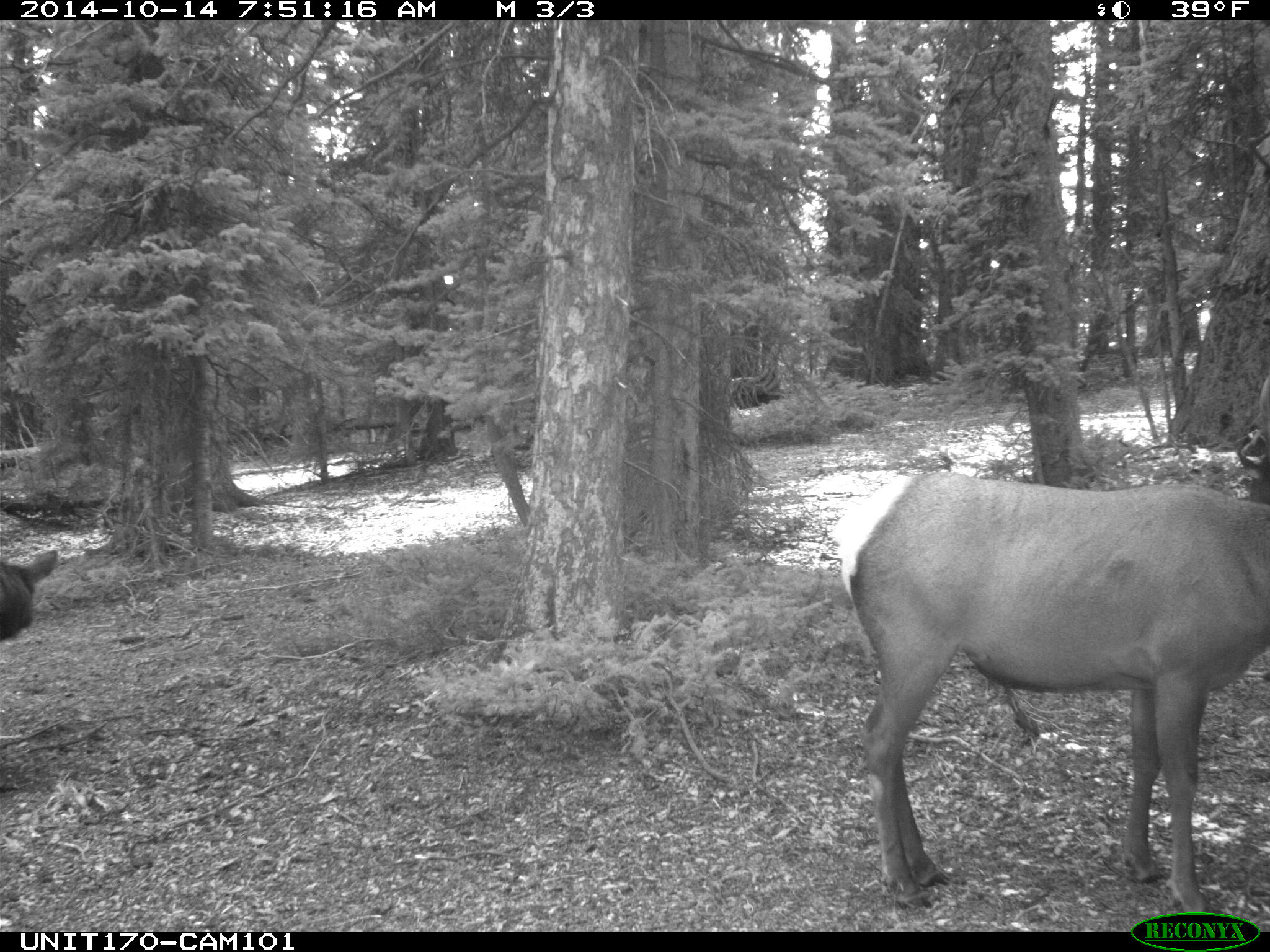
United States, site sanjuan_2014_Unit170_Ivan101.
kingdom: Animalia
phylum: Chordata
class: Mammalia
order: Artiodactyla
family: Cervidae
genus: Cervus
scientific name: Cervus elaphus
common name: red deer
Cervus elaphus (red deer).